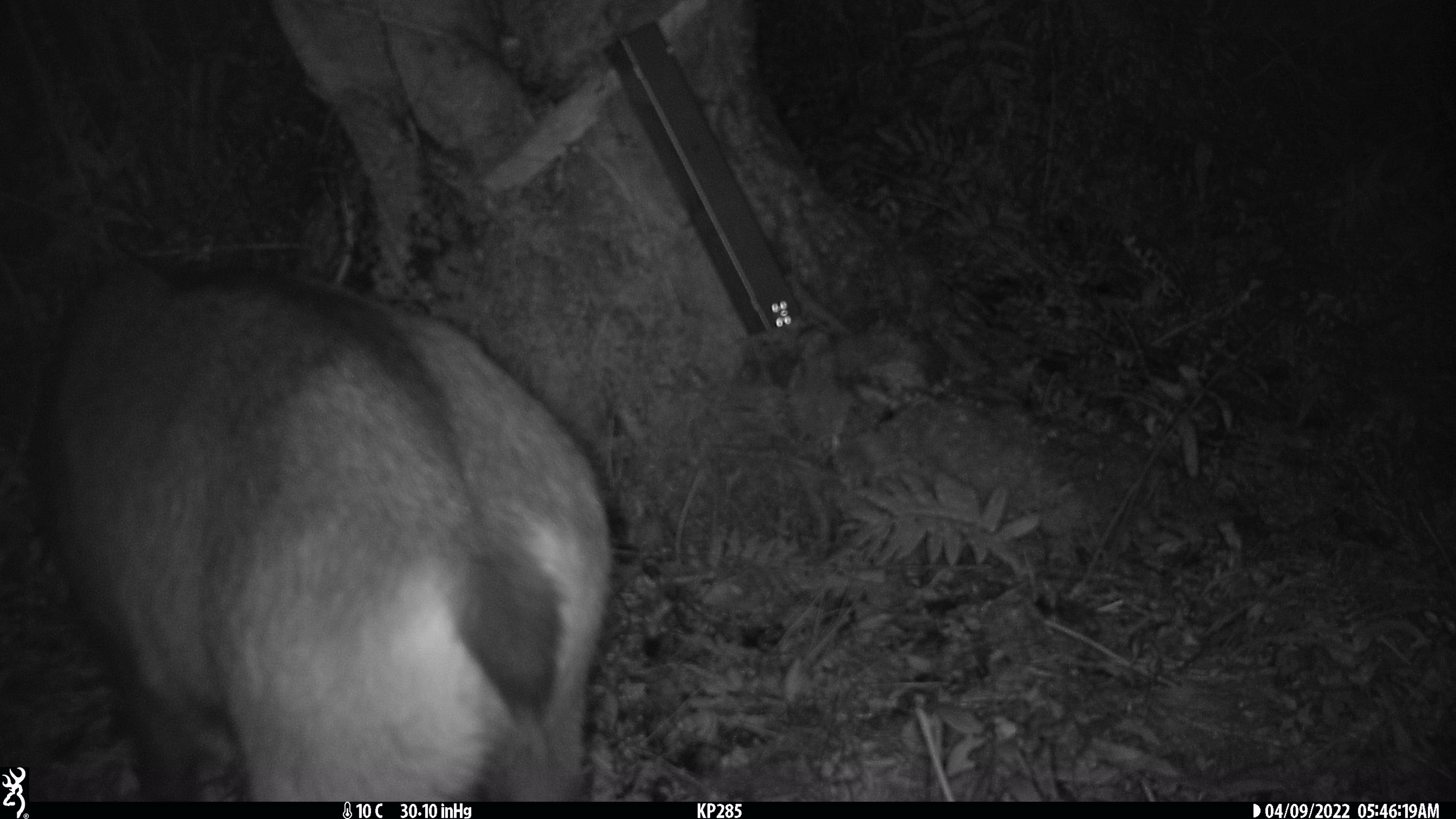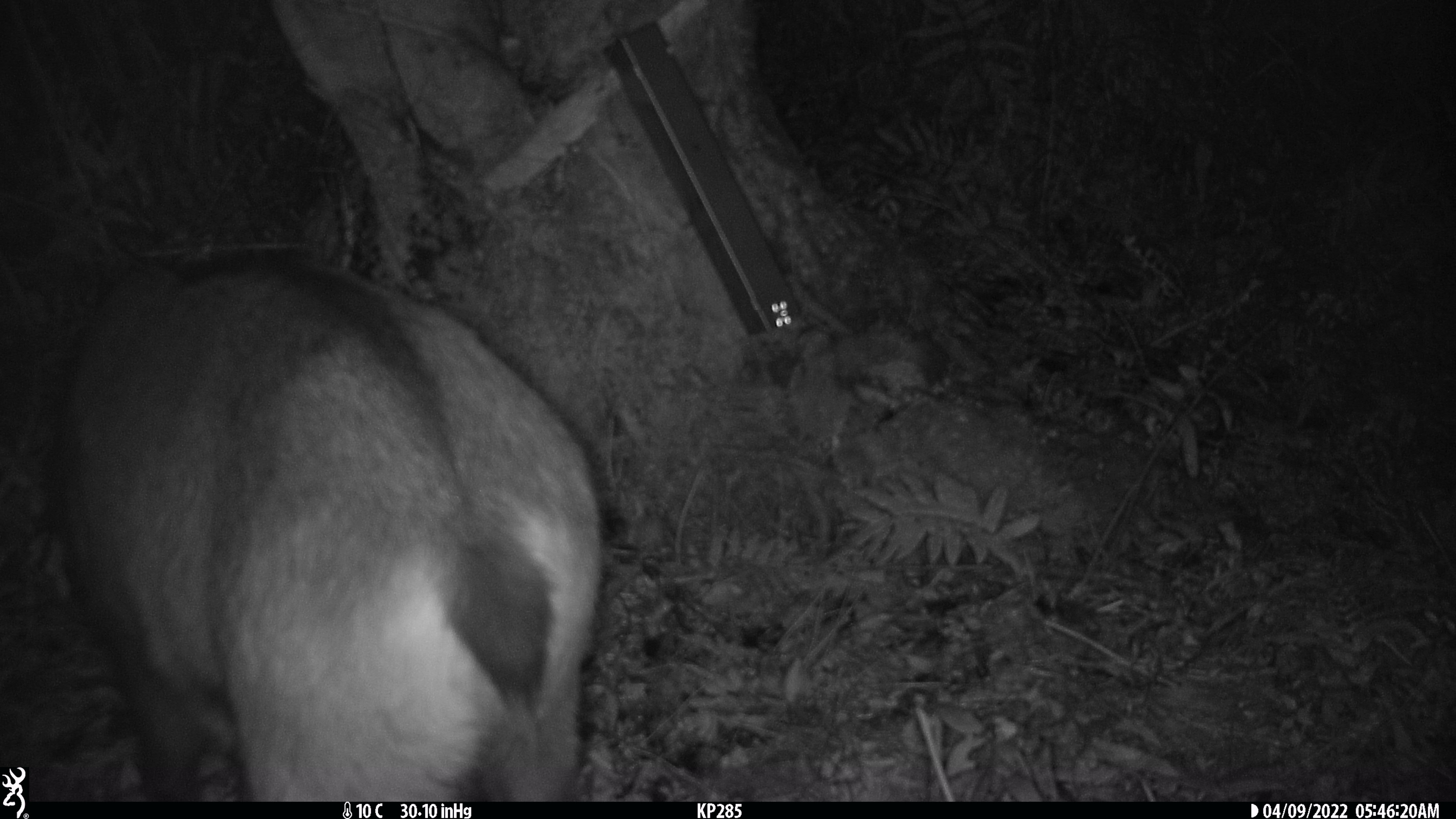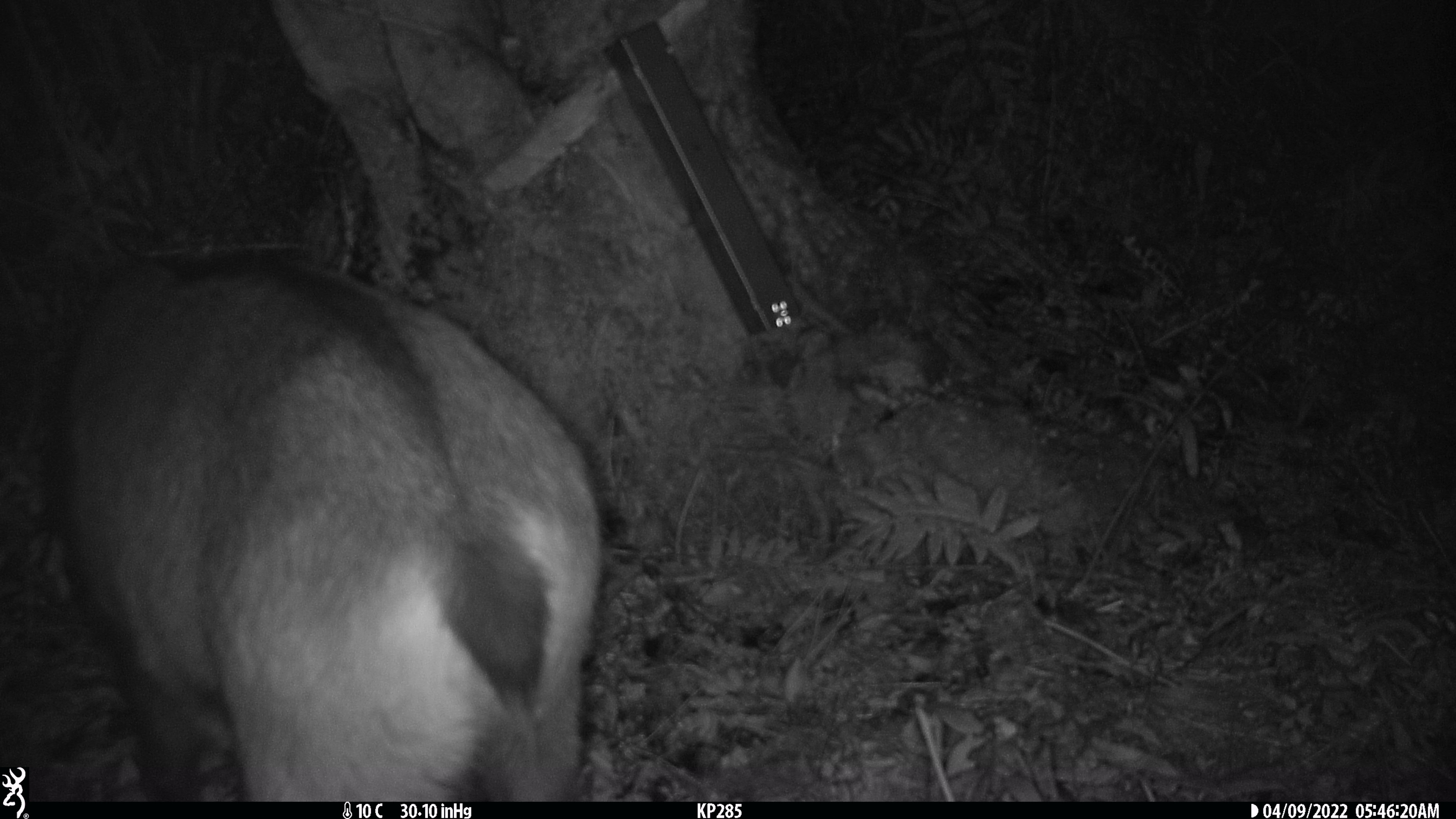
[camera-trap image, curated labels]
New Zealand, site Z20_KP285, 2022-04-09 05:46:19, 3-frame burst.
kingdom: Animalia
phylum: Chordata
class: Mammalia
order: Artiodactyla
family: Bovidae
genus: Rupicapra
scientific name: Rupicapra rupicapra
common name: alpine chamois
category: chamois